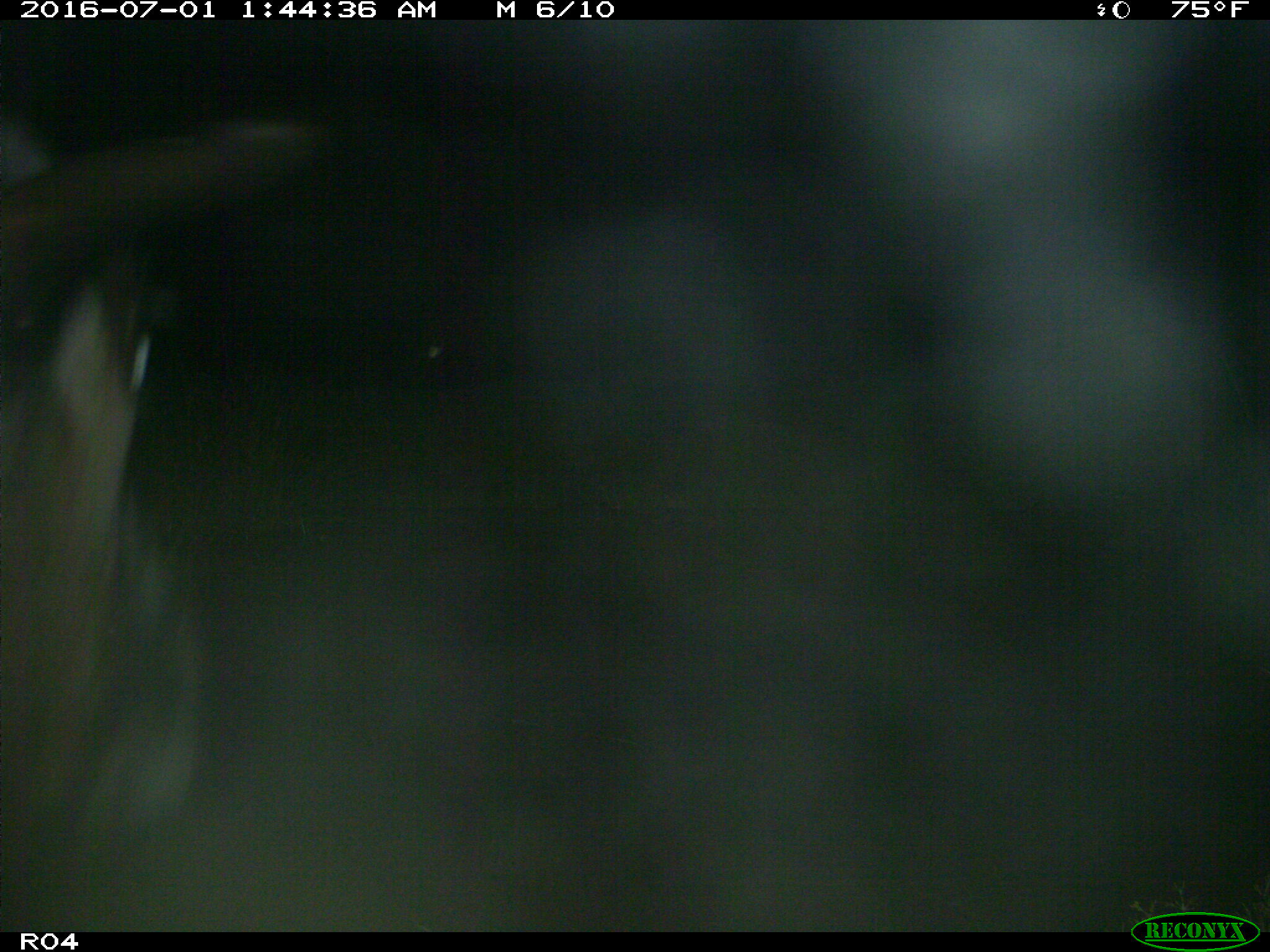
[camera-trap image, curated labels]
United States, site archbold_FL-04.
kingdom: Animalia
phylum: Chordata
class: Mammalia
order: Artiodactyla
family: Bovidae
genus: Bos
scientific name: Bos taurus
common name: domestic cow